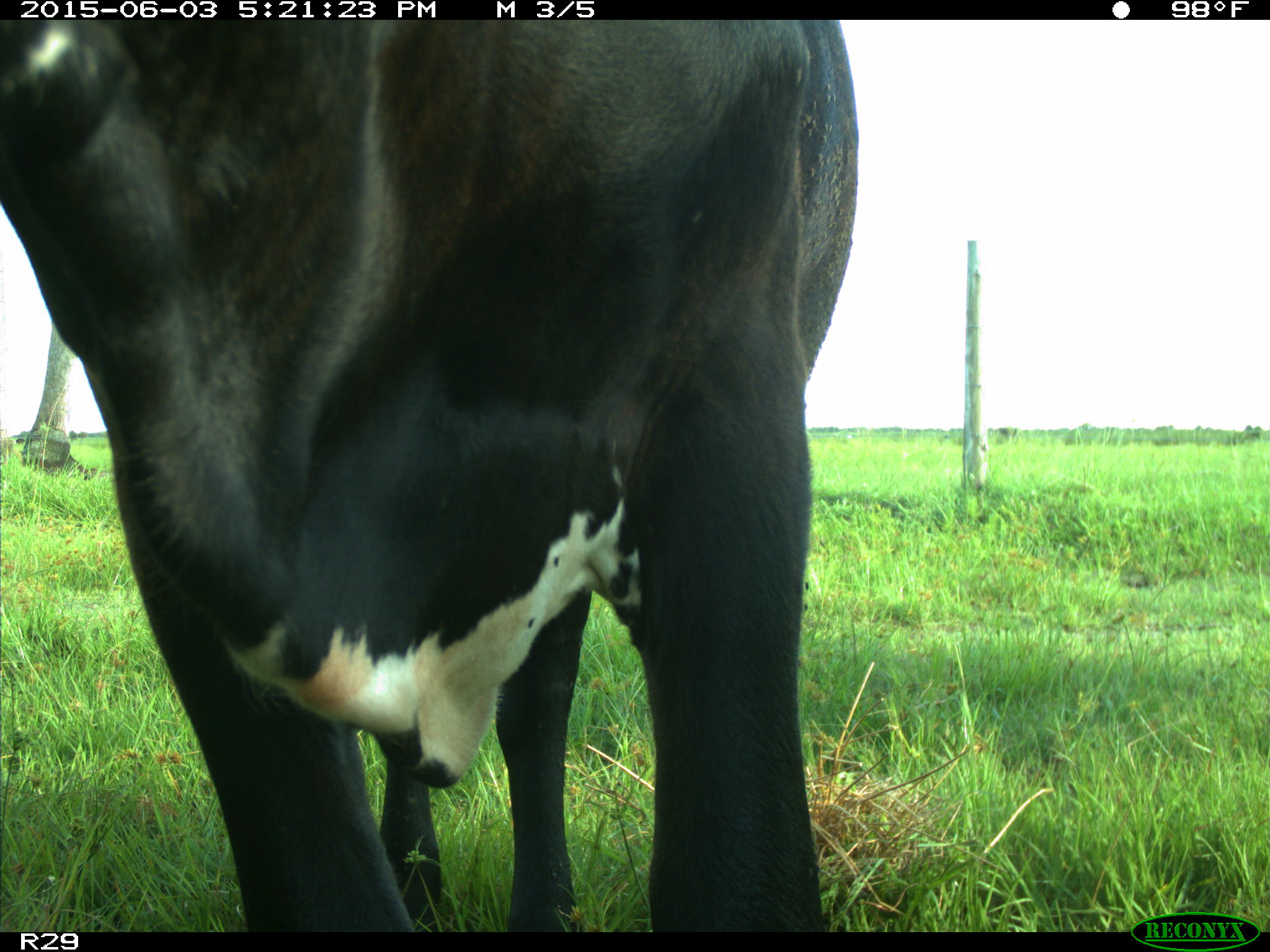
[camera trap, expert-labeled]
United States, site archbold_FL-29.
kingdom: Animalia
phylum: Chordata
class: Mammalia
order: Artiodactyla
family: Bovidae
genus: Bos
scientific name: Bos taurus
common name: domestic cow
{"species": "Bos taurus (domestic cow)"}